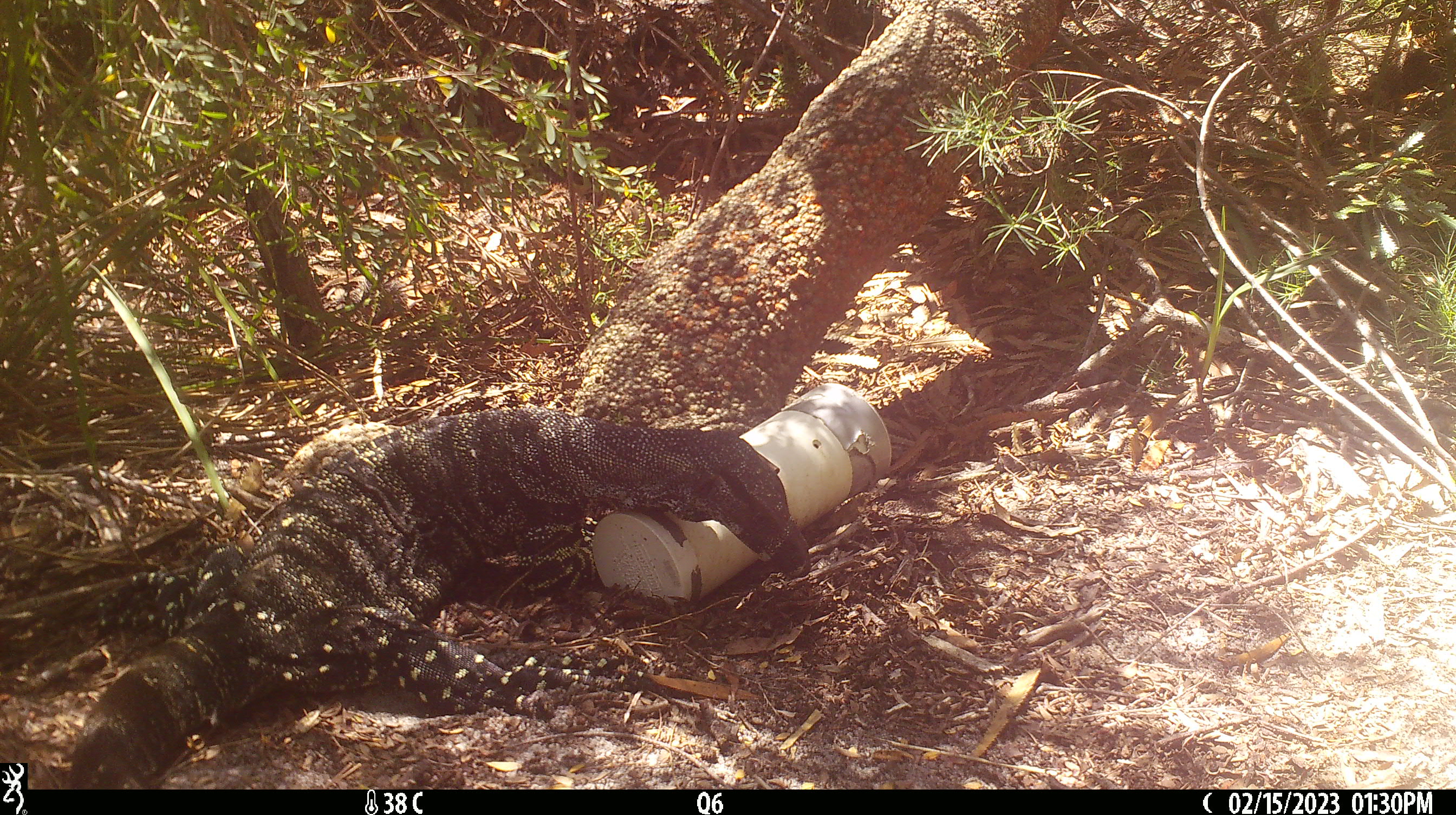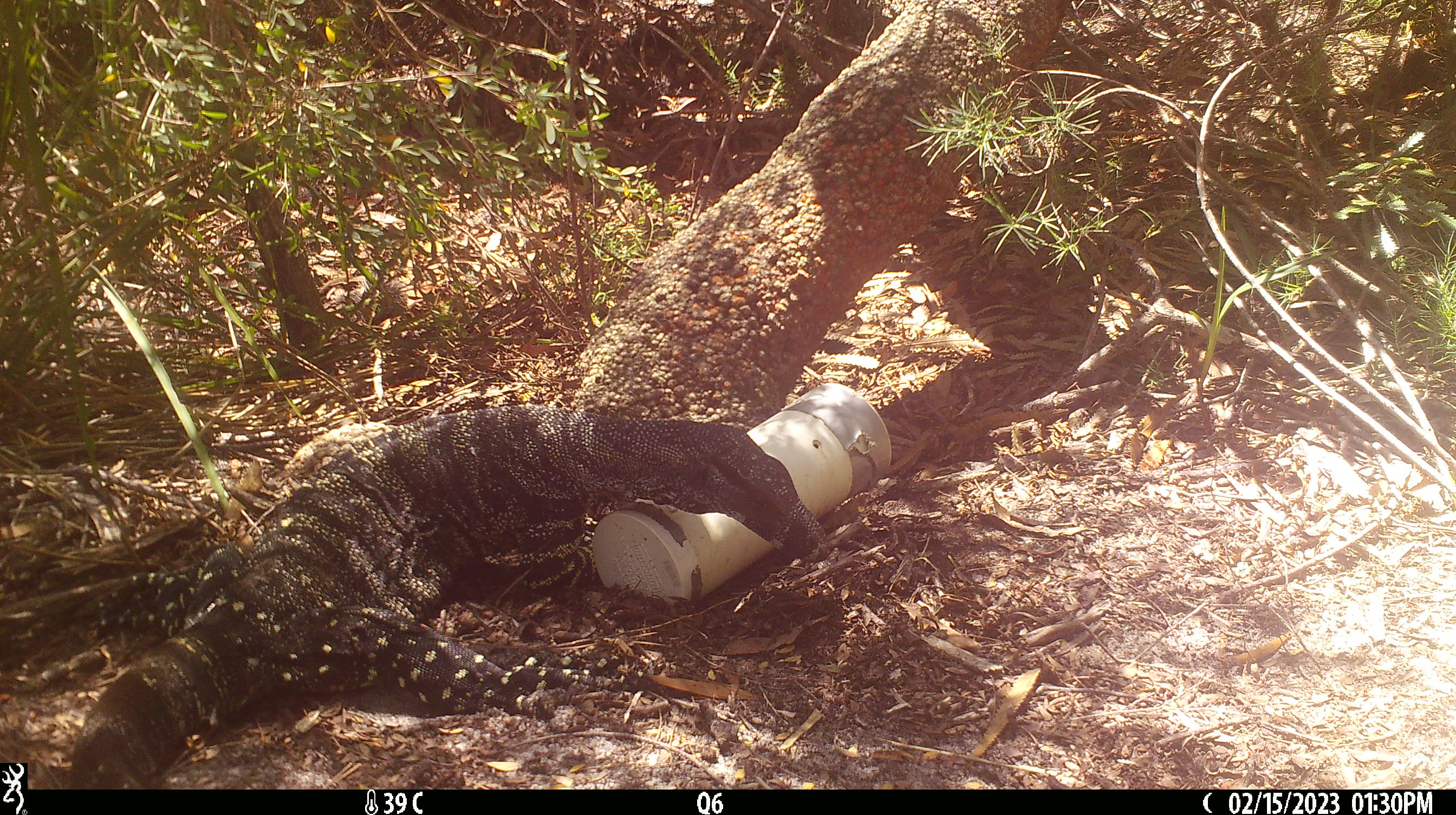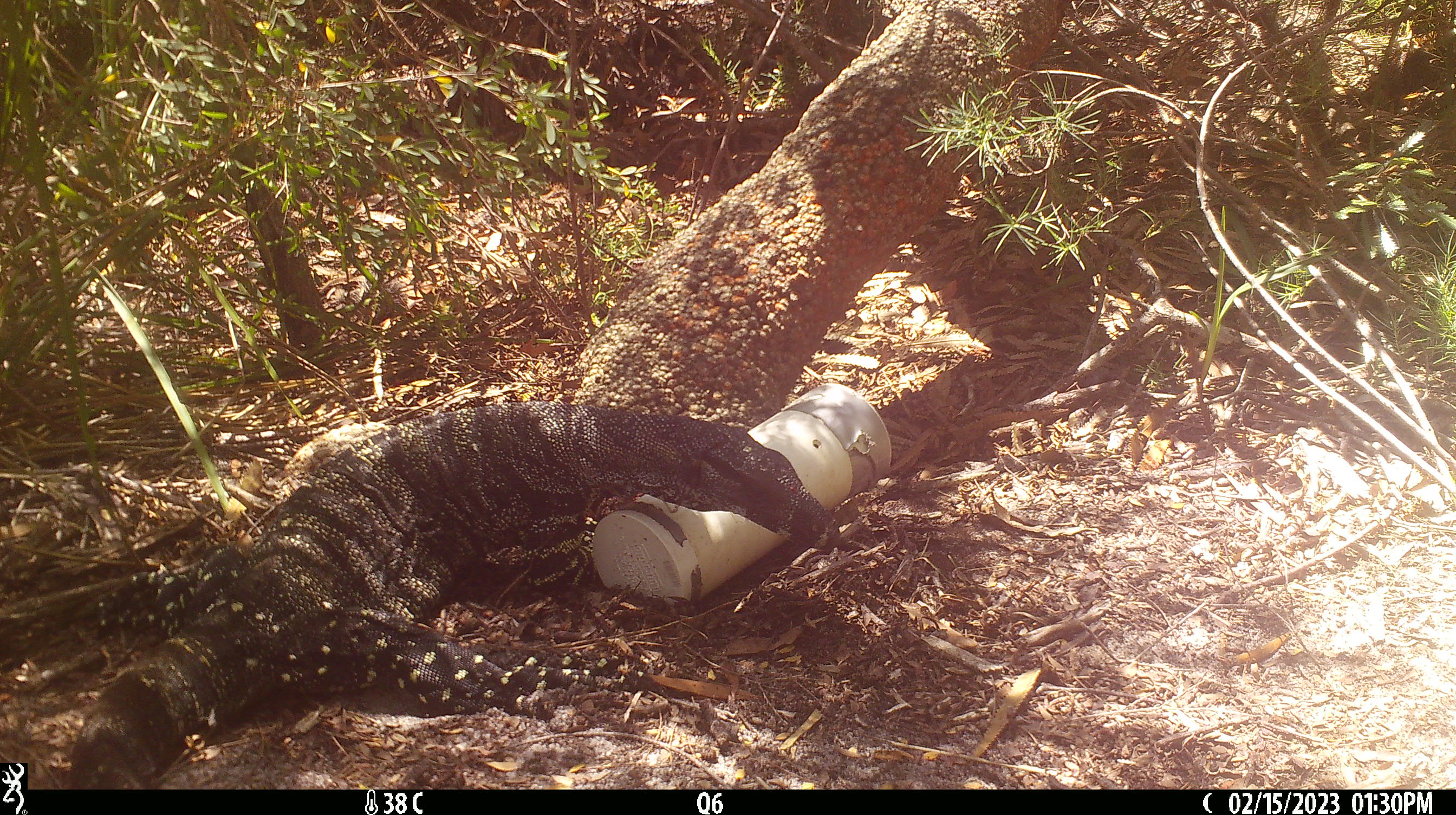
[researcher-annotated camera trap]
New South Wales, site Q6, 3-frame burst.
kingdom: Animalia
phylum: Chordata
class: Reptilia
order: Squamata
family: Varanidae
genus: Varanus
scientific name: Varanus varius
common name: lace monitor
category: goanna